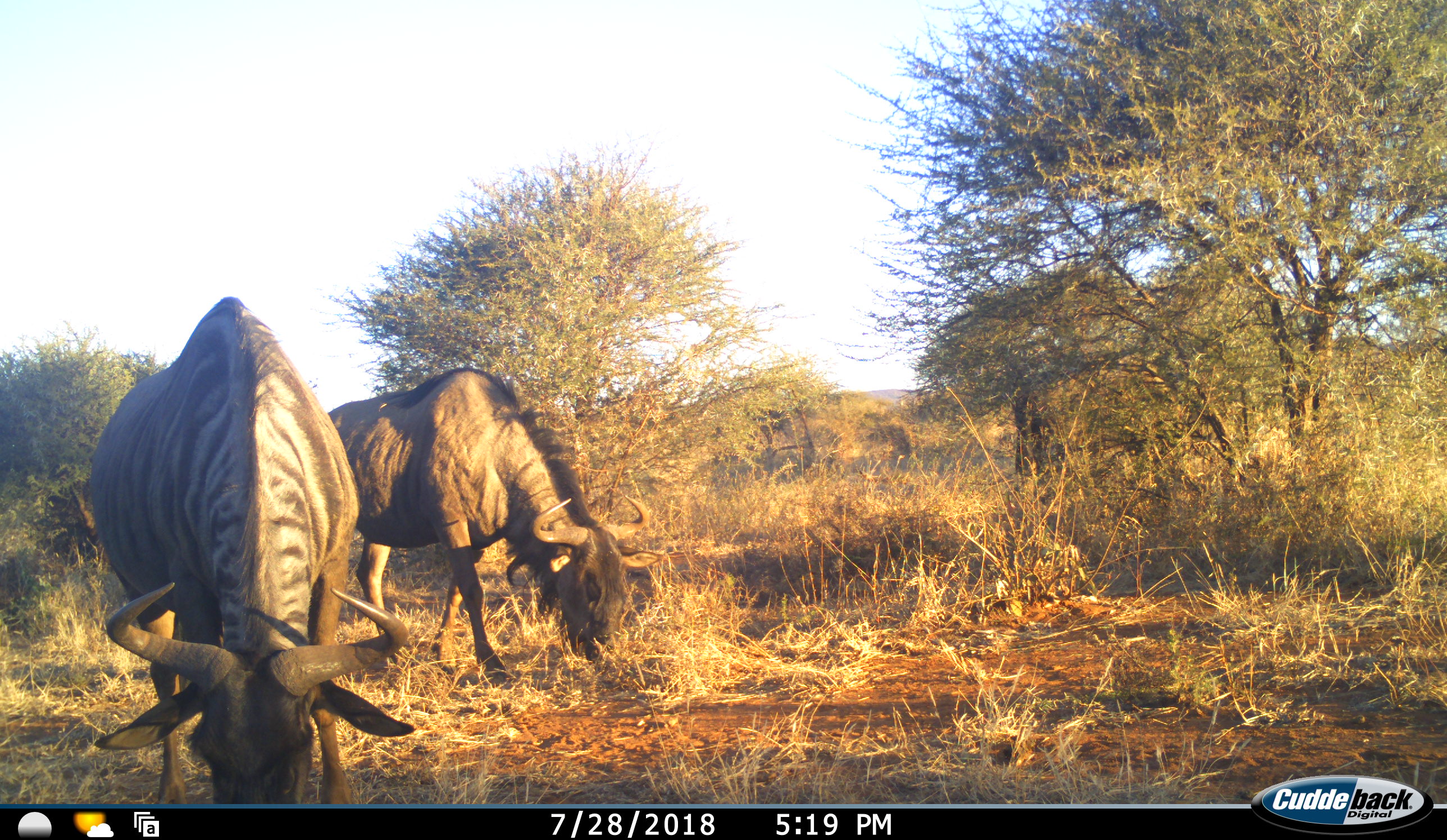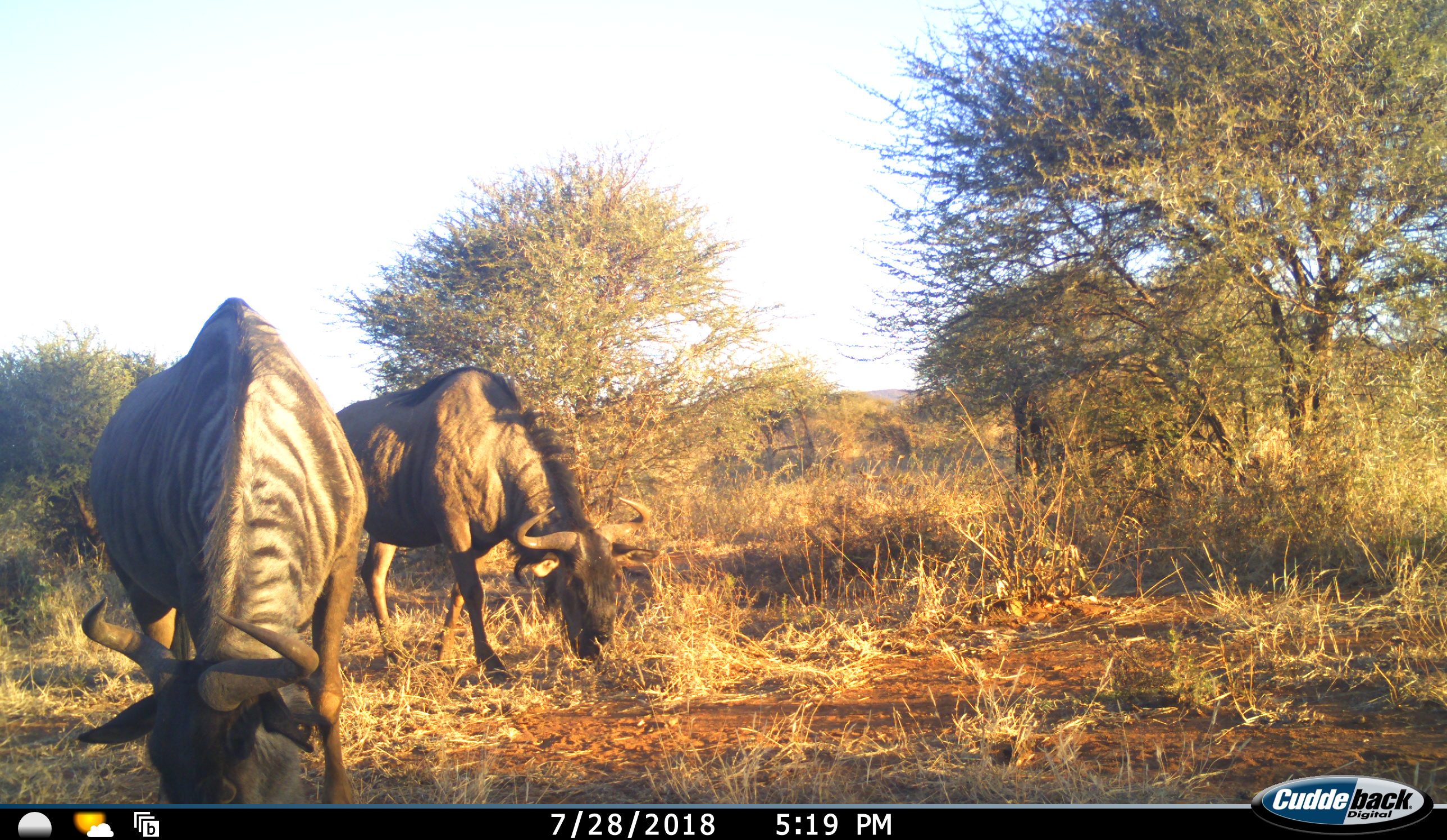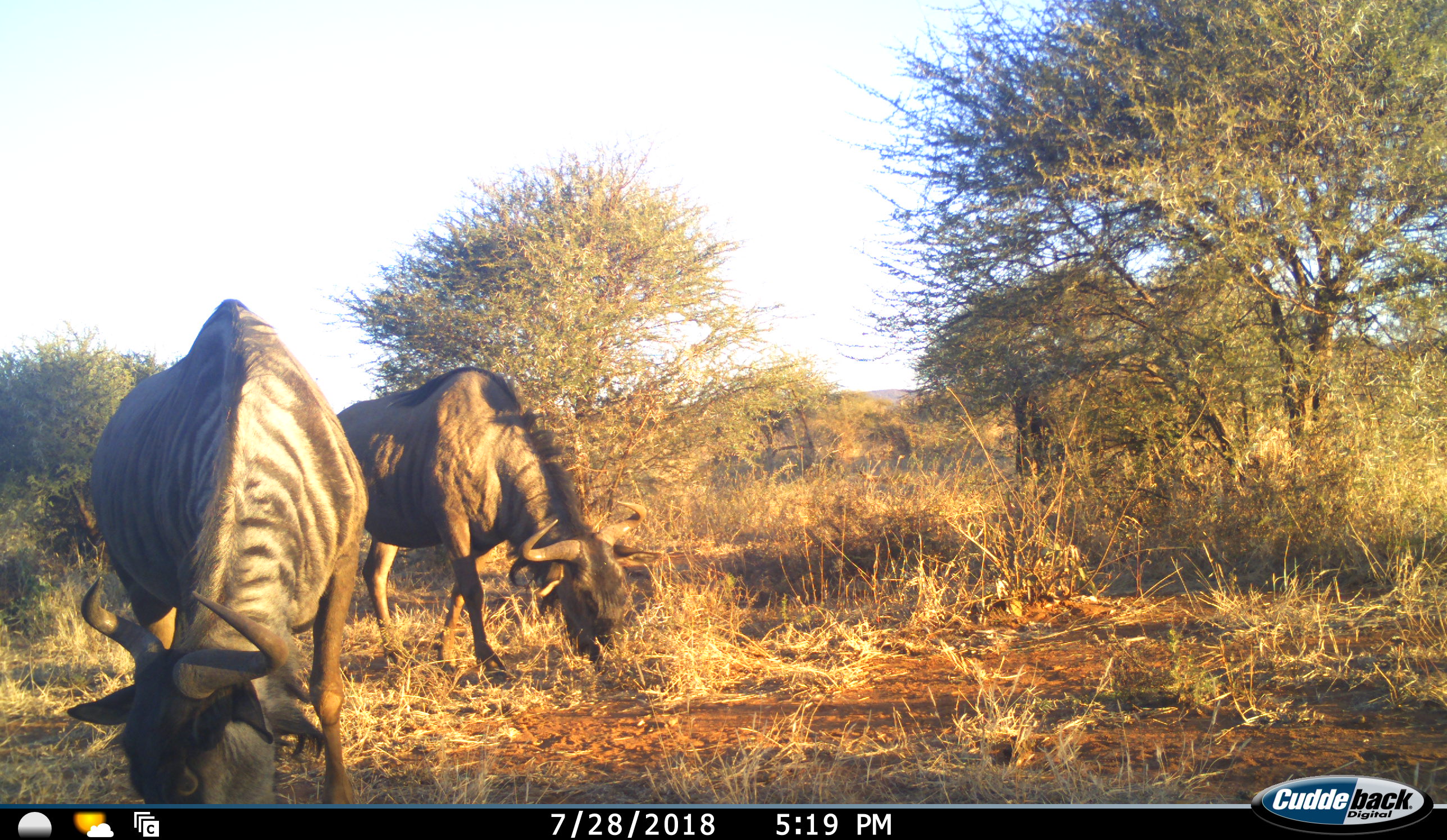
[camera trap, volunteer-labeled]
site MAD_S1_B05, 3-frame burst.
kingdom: Animalia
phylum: Chordata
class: Mammalia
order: Artiodactyla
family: Bovidae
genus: Connochaetes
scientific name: Connochaetes taurinus taurinus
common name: blue wildebeest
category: wildebeestblue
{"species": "wildebeestblue (blue wildebeest) (Connochaetes taurinus taurinus)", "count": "2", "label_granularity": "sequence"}